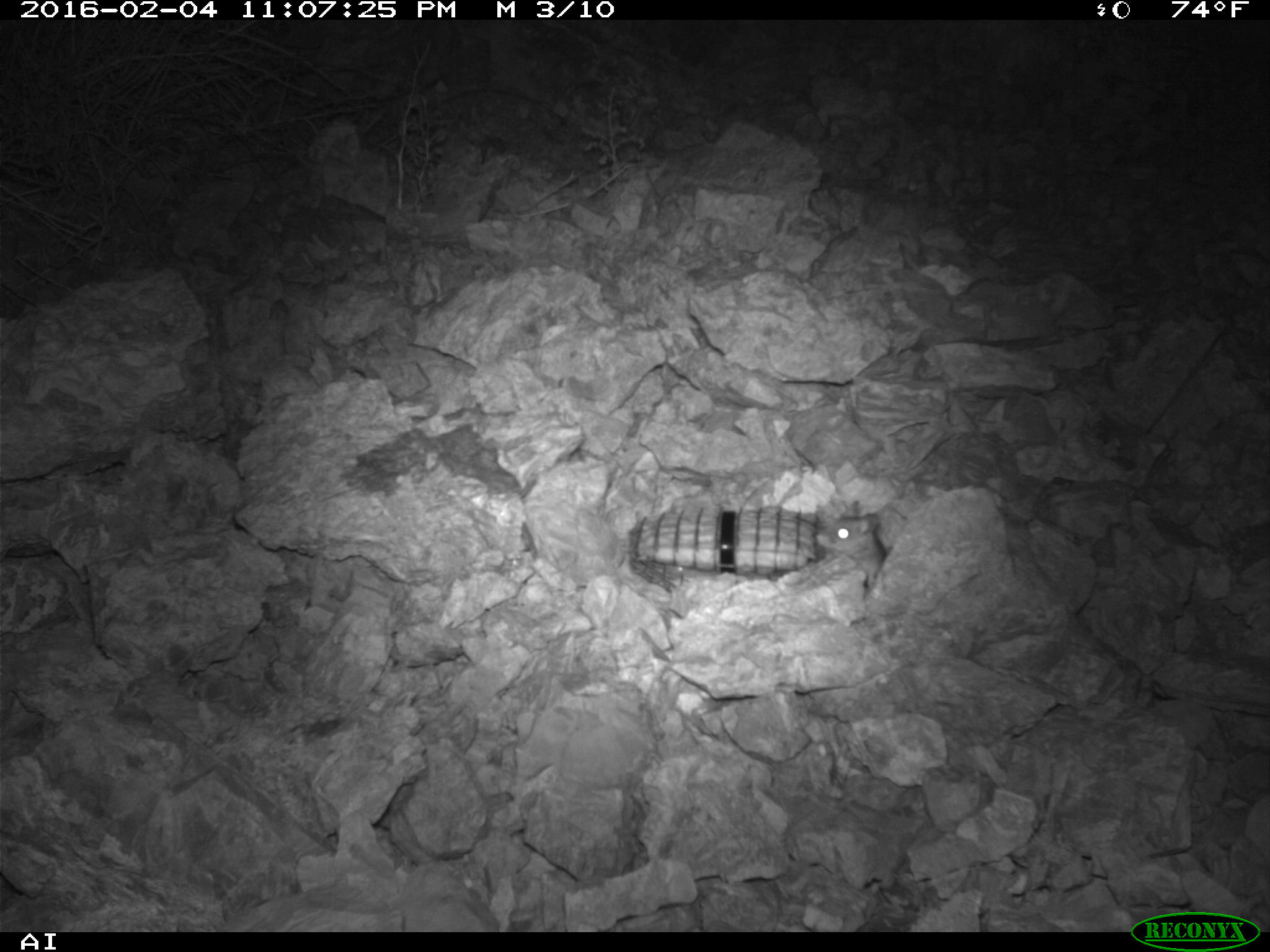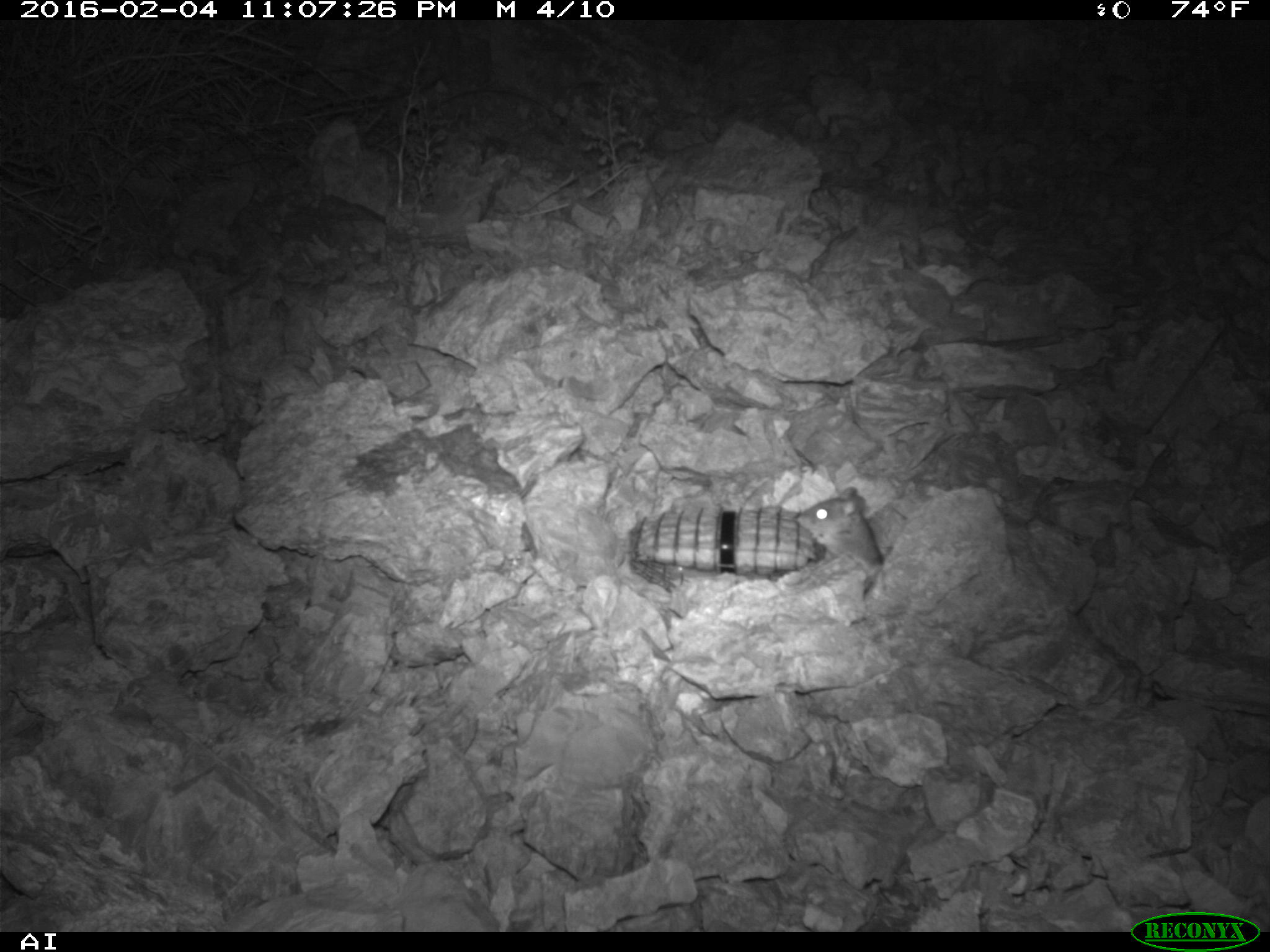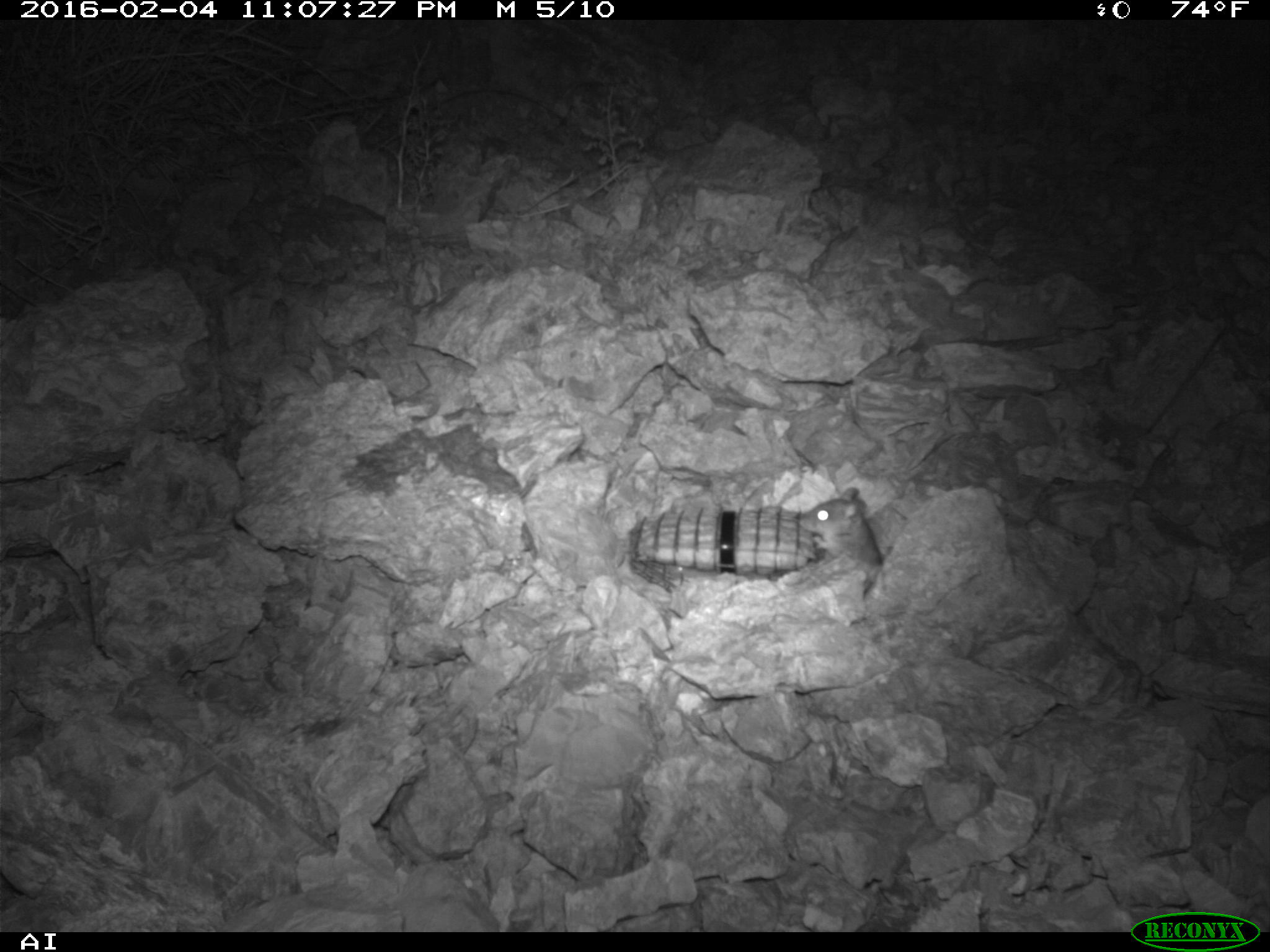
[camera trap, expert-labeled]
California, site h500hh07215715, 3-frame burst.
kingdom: Animalia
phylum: Chordata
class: Mammalia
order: Rodentia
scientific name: Rodentia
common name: rodent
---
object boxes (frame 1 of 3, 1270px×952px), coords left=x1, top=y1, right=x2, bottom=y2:
rodent: left=815, top=499, right=888, bottom=587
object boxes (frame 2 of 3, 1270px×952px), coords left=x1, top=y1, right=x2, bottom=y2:
rodent: left=794, top=487, right=882, bottom=591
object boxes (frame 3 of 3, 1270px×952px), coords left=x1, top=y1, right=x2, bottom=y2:
rodent: left=793, top=486, right=881, bottom=584